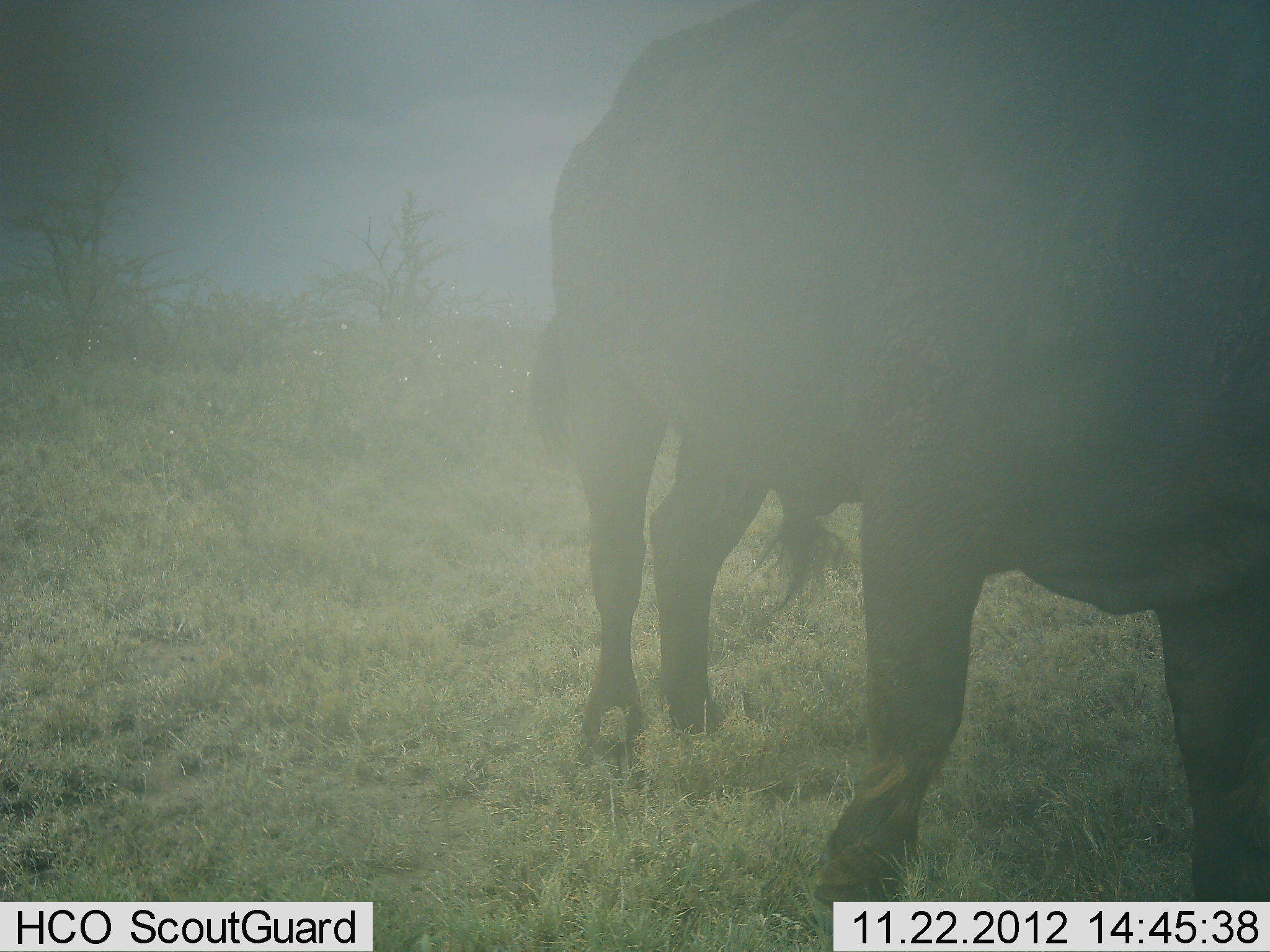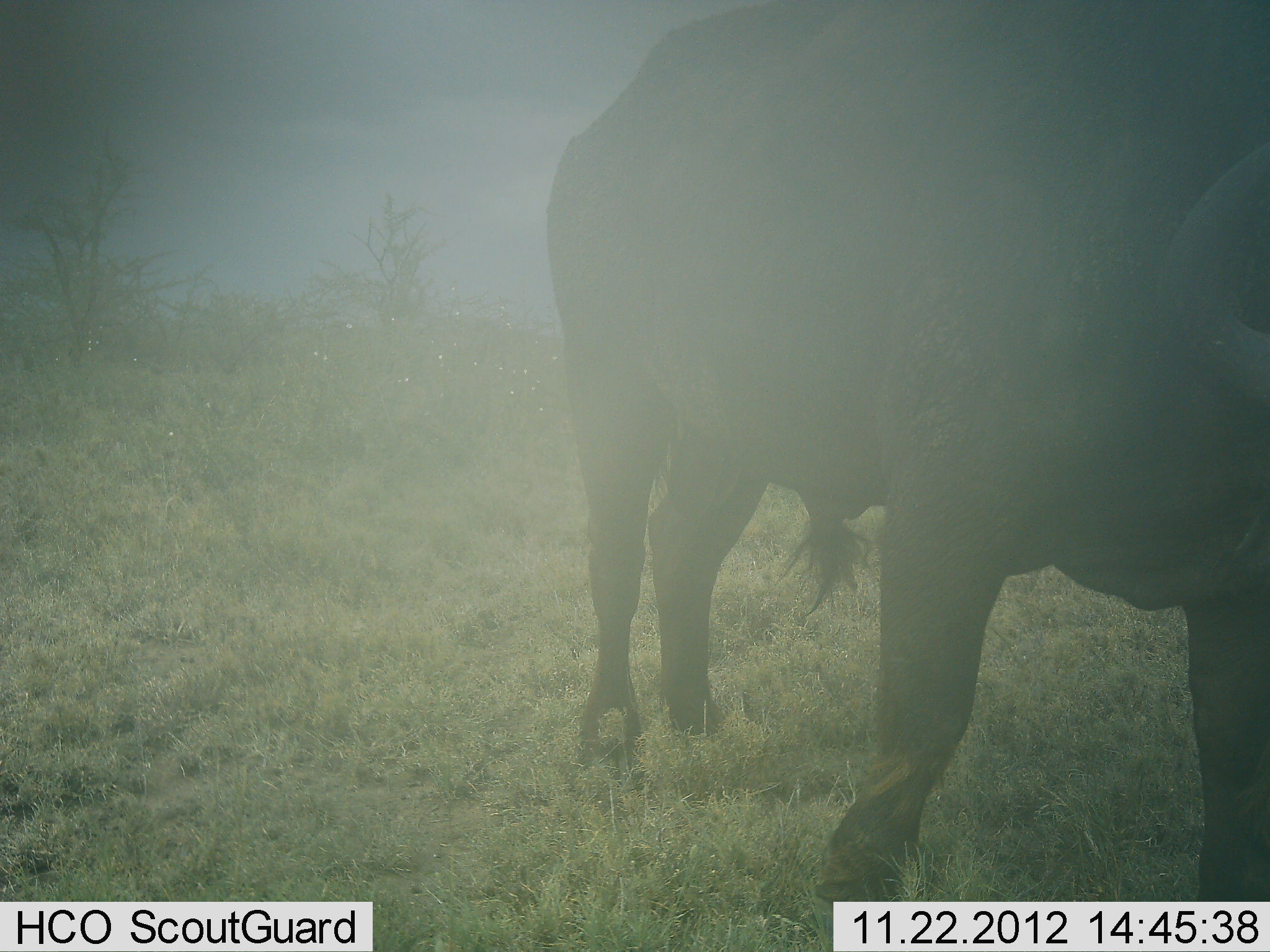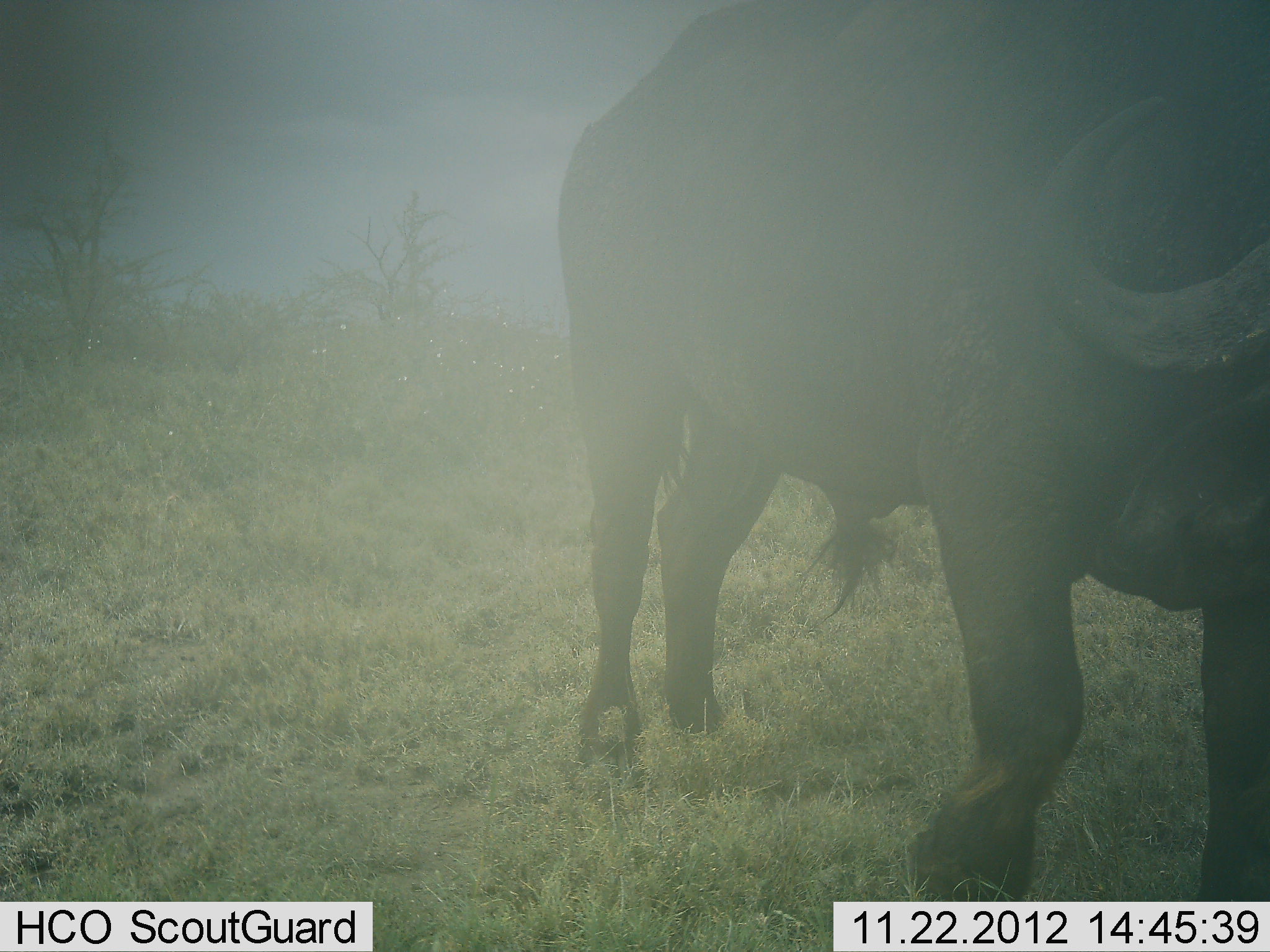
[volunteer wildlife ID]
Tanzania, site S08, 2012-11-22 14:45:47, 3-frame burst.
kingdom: Animalia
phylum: Chordata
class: Mammalia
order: Artiodactyla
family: Bovidae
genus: Syncerus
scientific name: Syncerus caffer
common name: cape buffalo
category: buffalo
Buffalo (cape buffalo) (Syncerus caffer), count 1. Behavior (volunteer vote fractions): standing 60%, resting 0%, moving 50%, interacting 0%. Young present (vote fraction): 0%. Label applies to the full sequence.